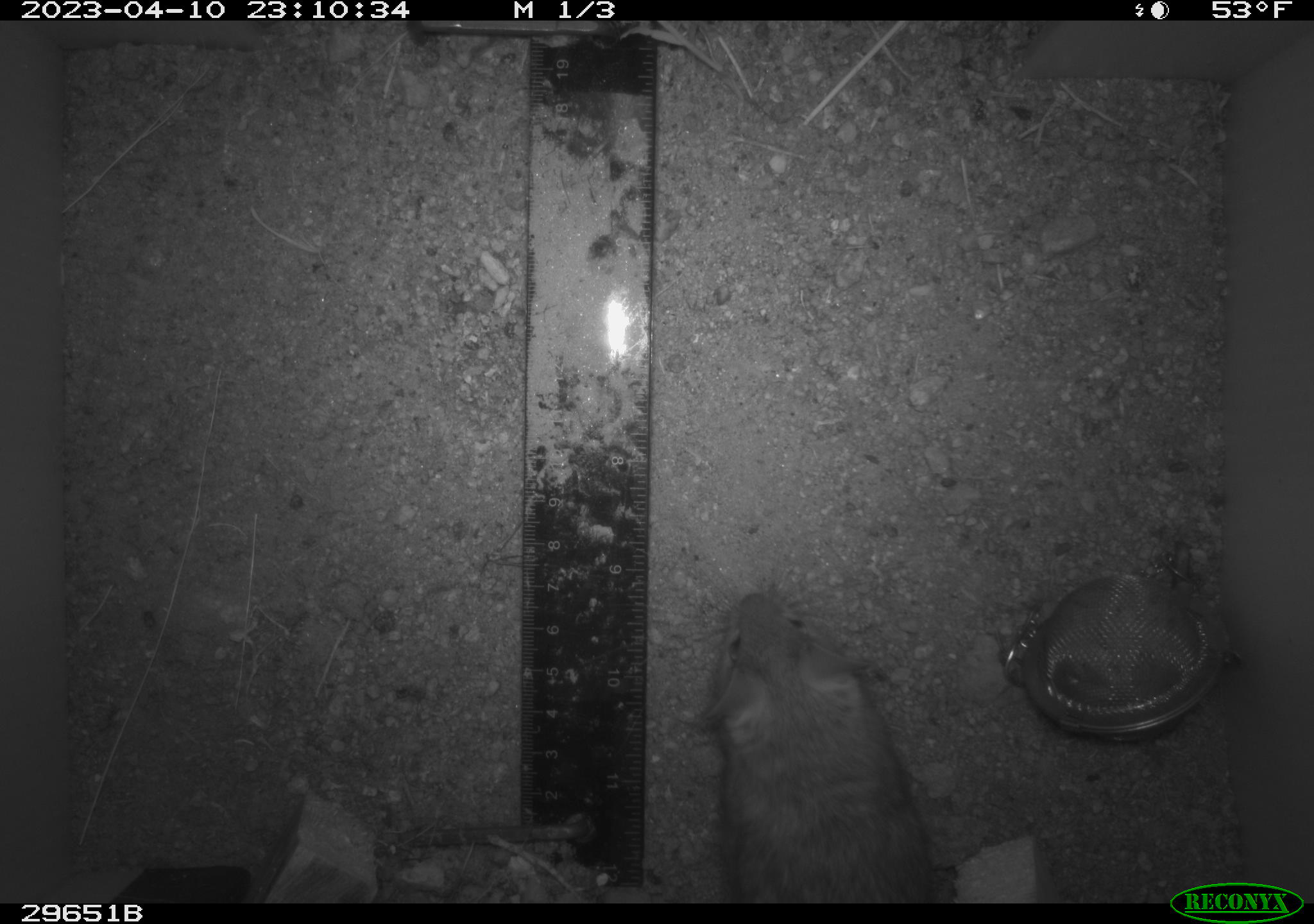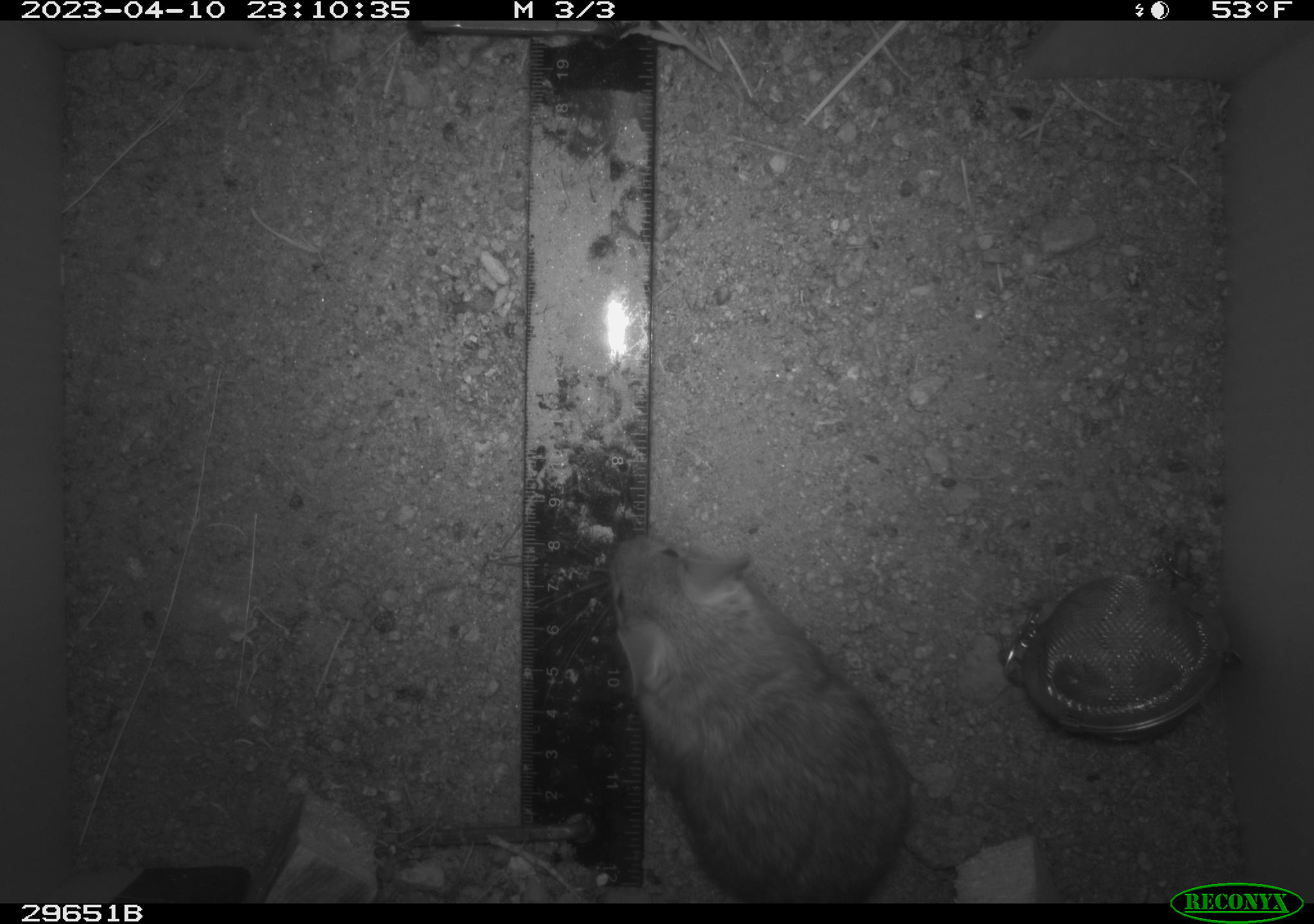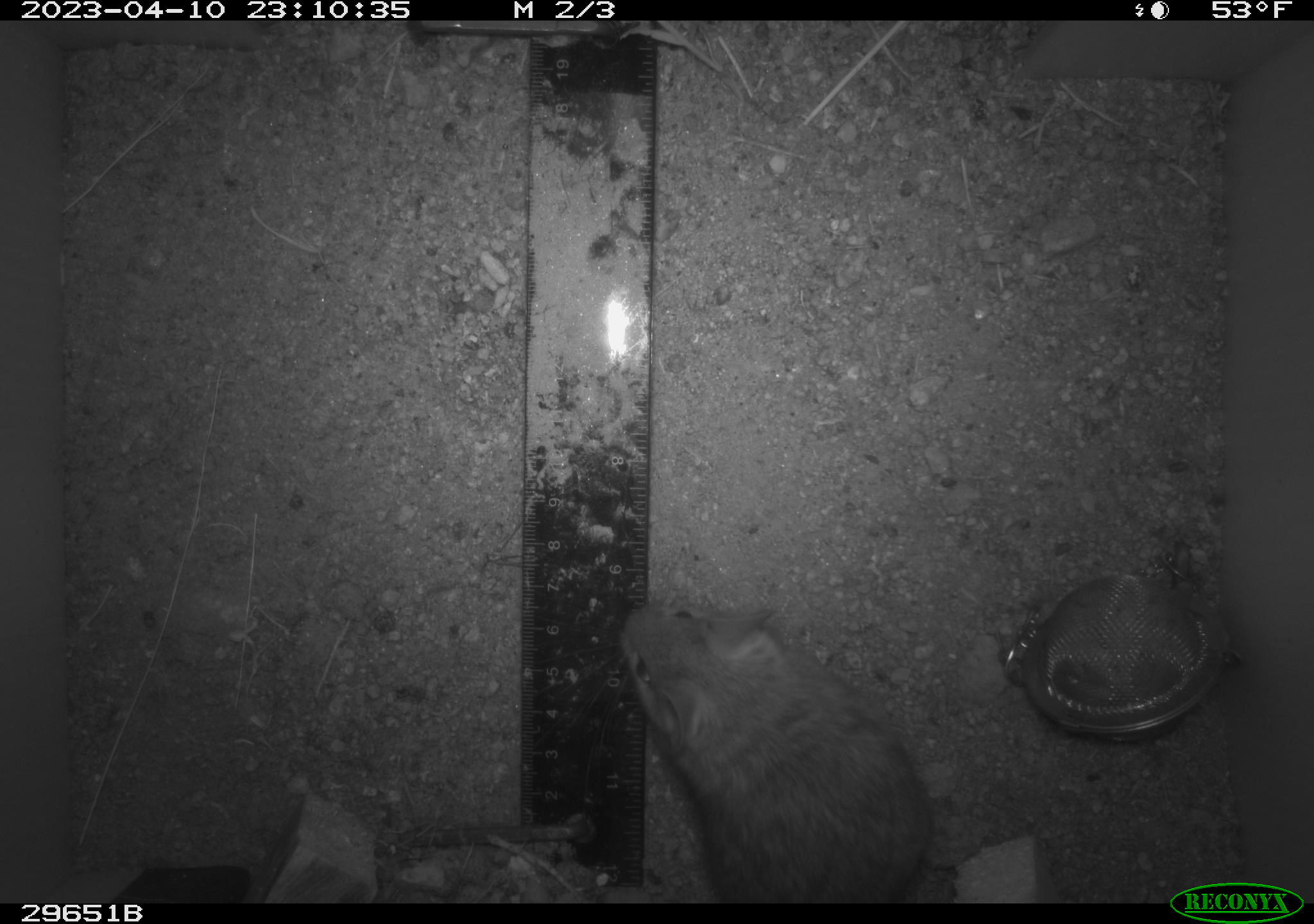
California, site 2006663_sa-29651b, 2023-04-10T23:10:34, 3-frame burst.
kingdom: Animalia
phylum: Chordata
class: Mammalia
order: Rodentia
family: Cricetidae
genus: Neotoma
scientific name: Neotoma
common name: pack rat or woodrat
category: neotoma species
Neotoma species (pack rat or woodrat) (Neotoma).